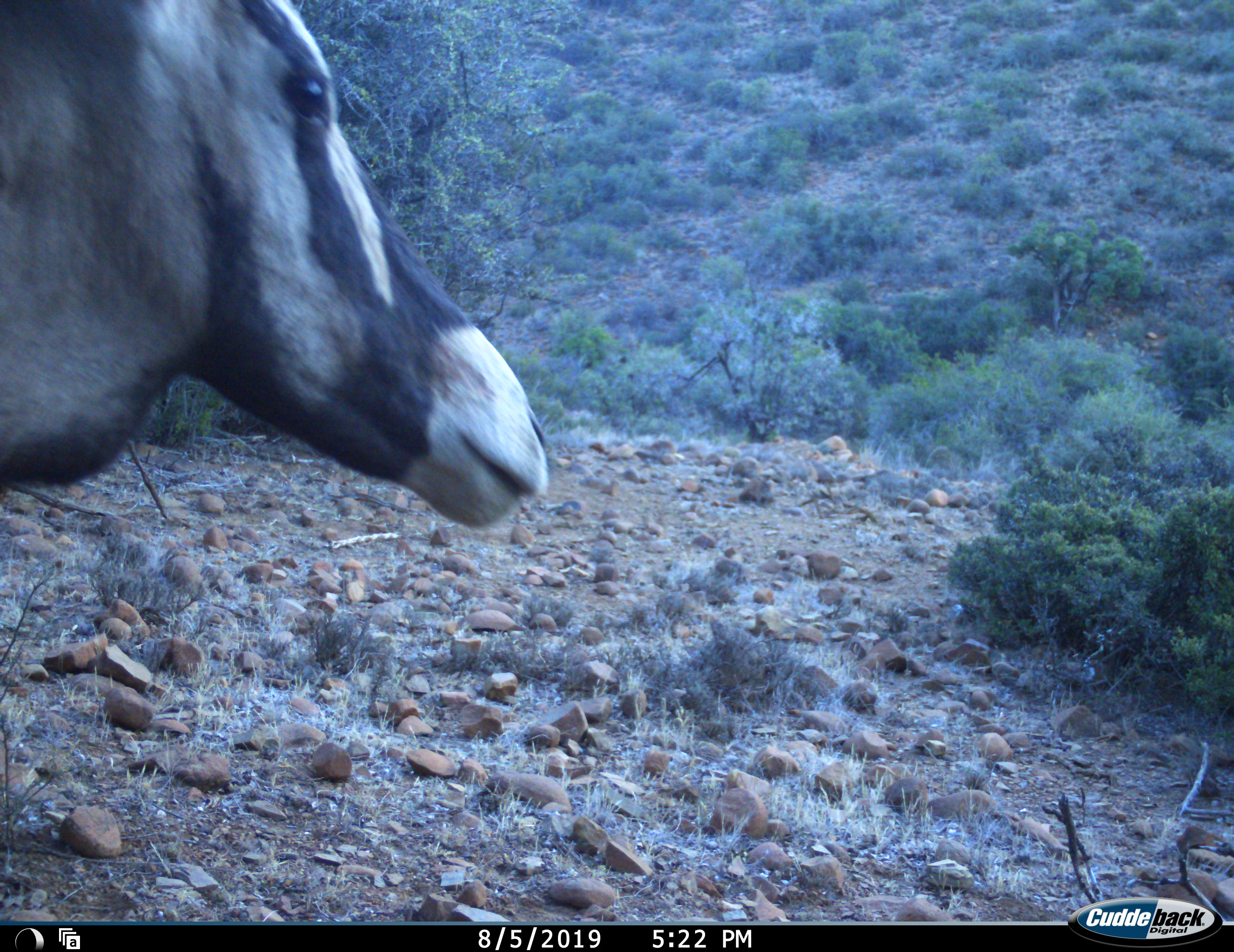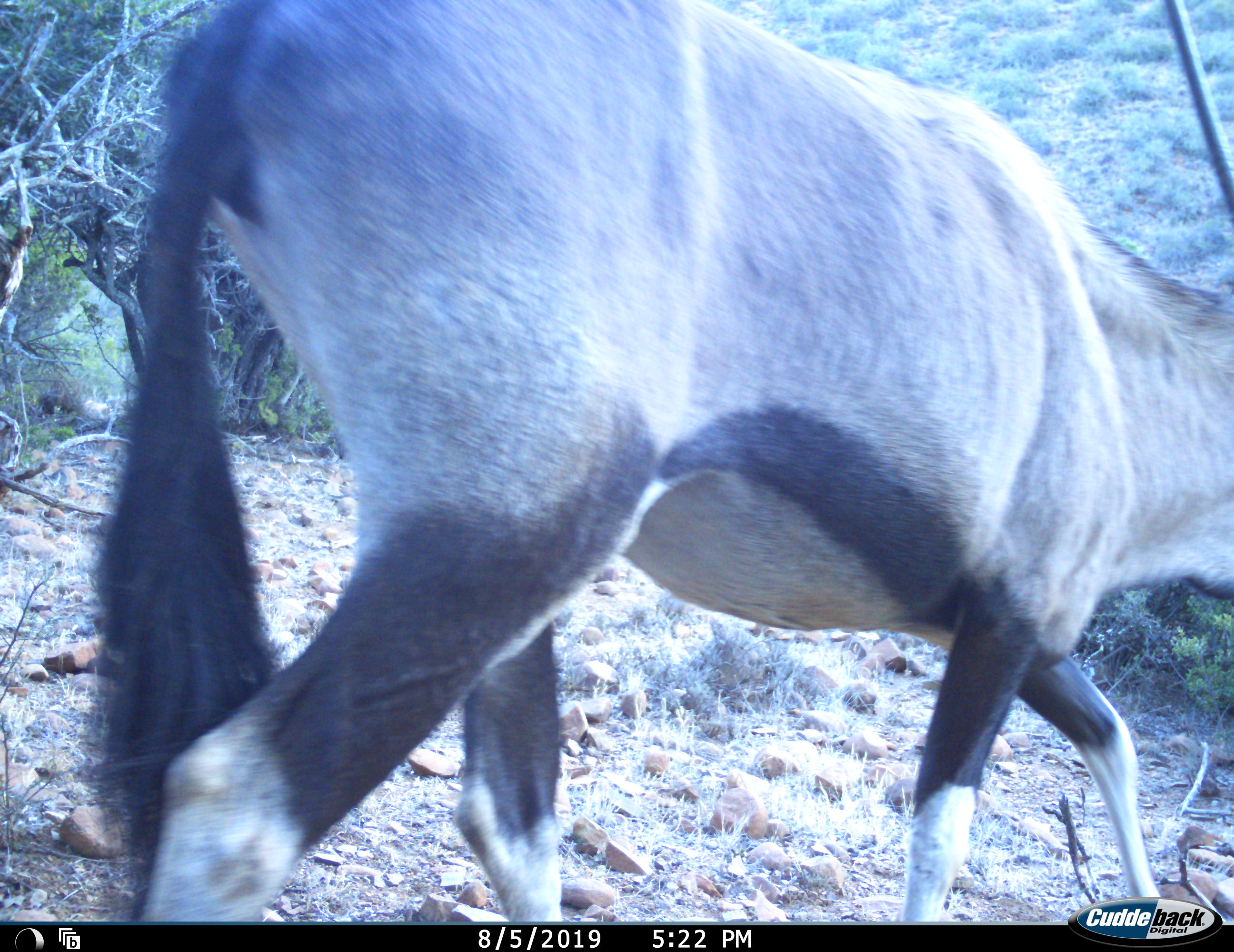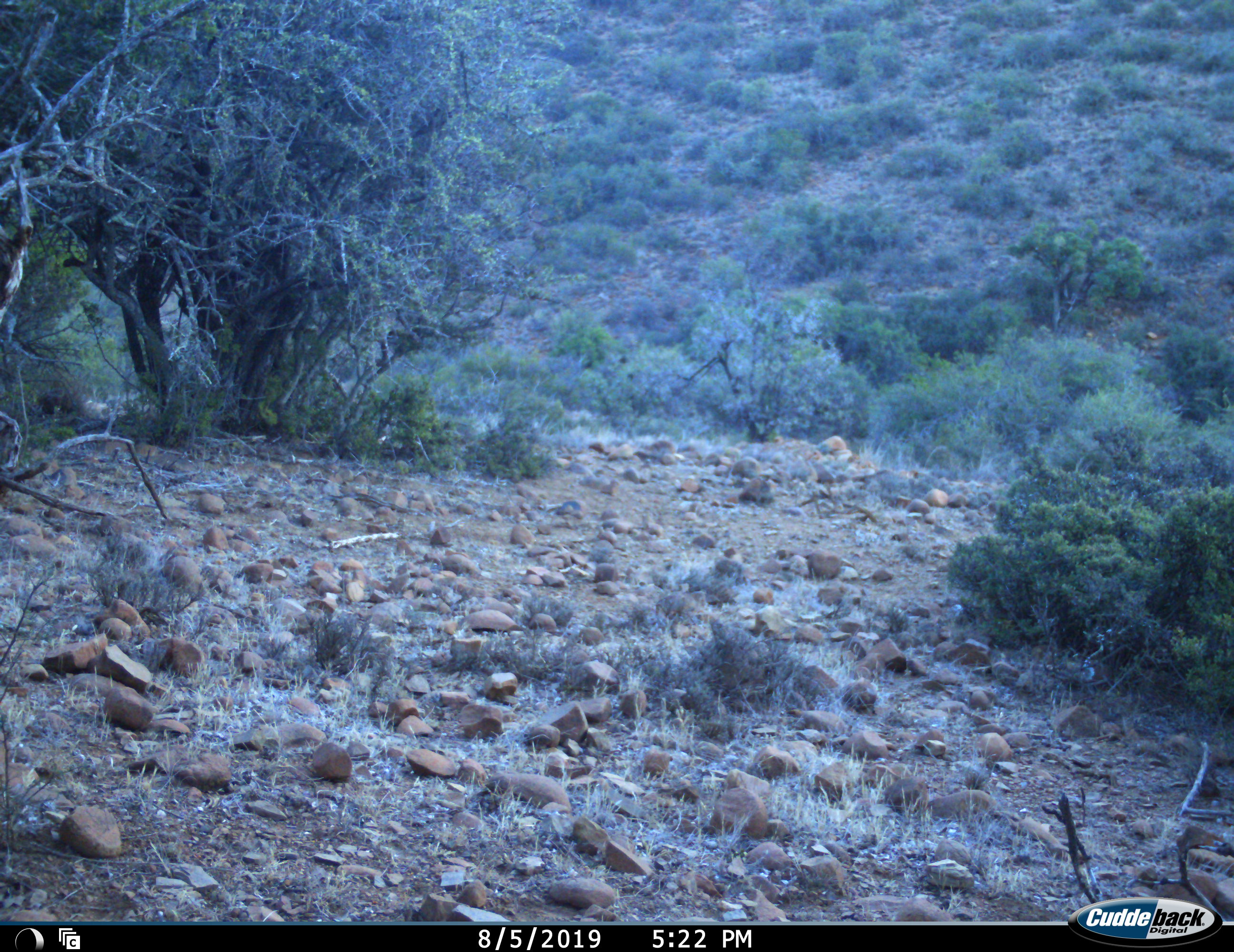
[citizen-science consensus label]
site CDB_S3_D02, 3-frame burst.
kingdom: Animalia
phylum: Chordata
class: Mammalia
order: Artiodactyla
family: Bovidae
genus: Oryx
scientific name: Oryx gazella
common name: gemsbok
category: oryx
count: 1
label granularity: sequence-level